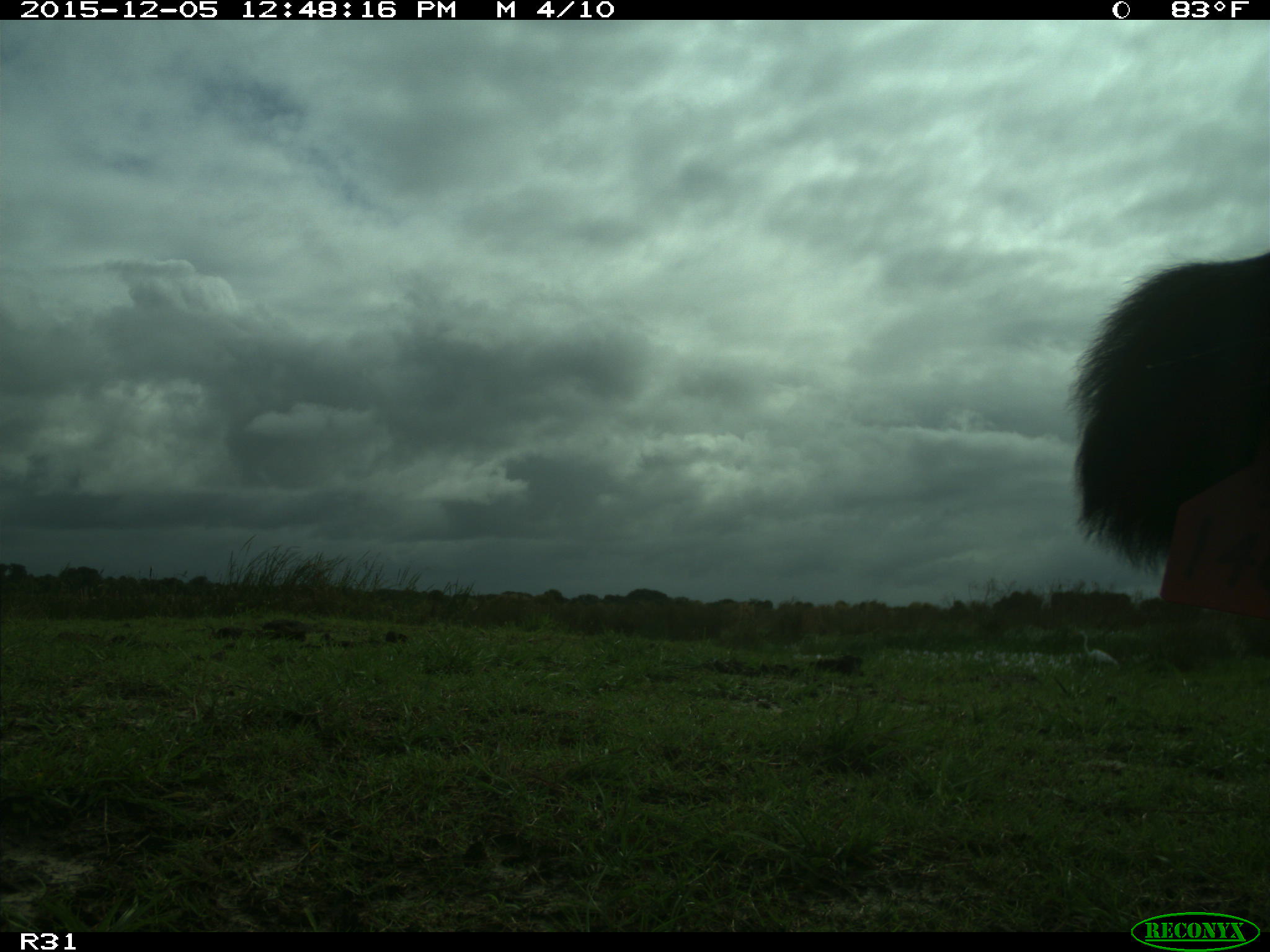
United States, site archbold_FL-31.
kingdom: Animalia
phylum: Chordata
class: Mammalia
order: Artiodactyla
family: Bovidae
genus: Bos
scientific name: Bos taurus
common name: domestic cow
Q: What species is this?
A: Bos taurus (domestic cow).